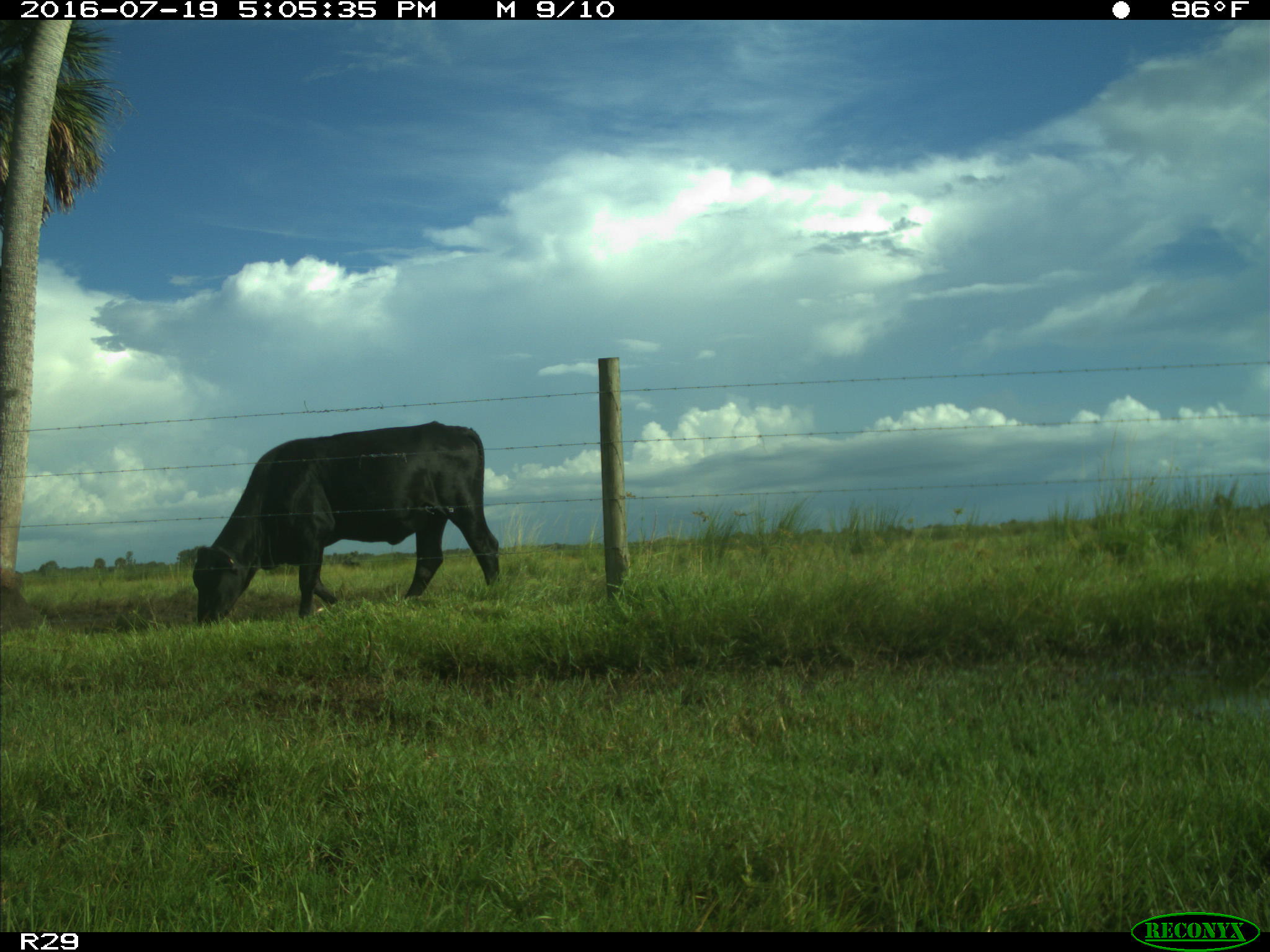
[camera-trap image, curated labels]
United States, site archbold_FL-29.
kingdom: Animalia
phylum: Chordata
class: Mammalia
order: Artiodactyla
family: Bovidae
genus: Bos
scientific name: Bos taurus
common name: domestic cow